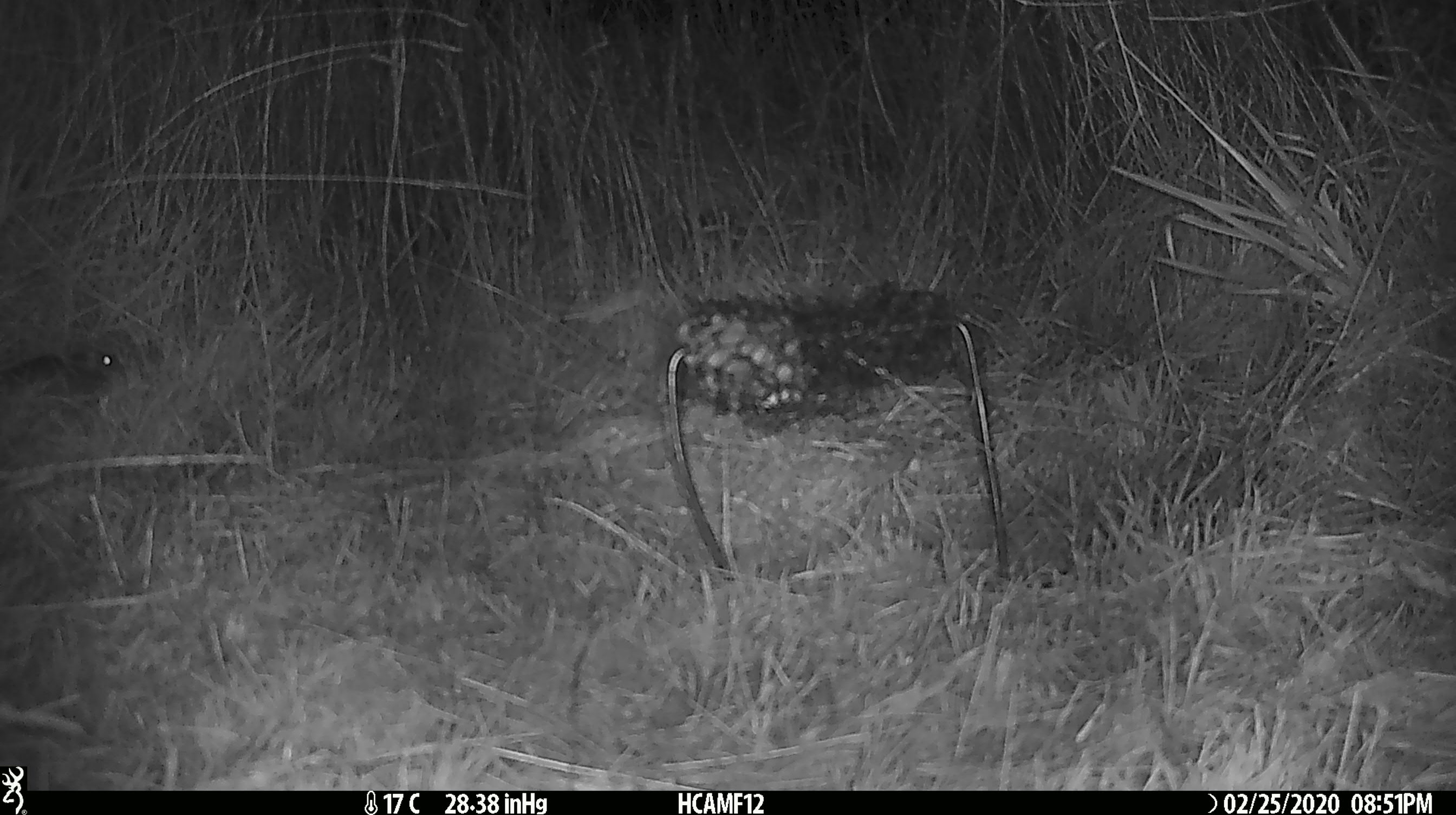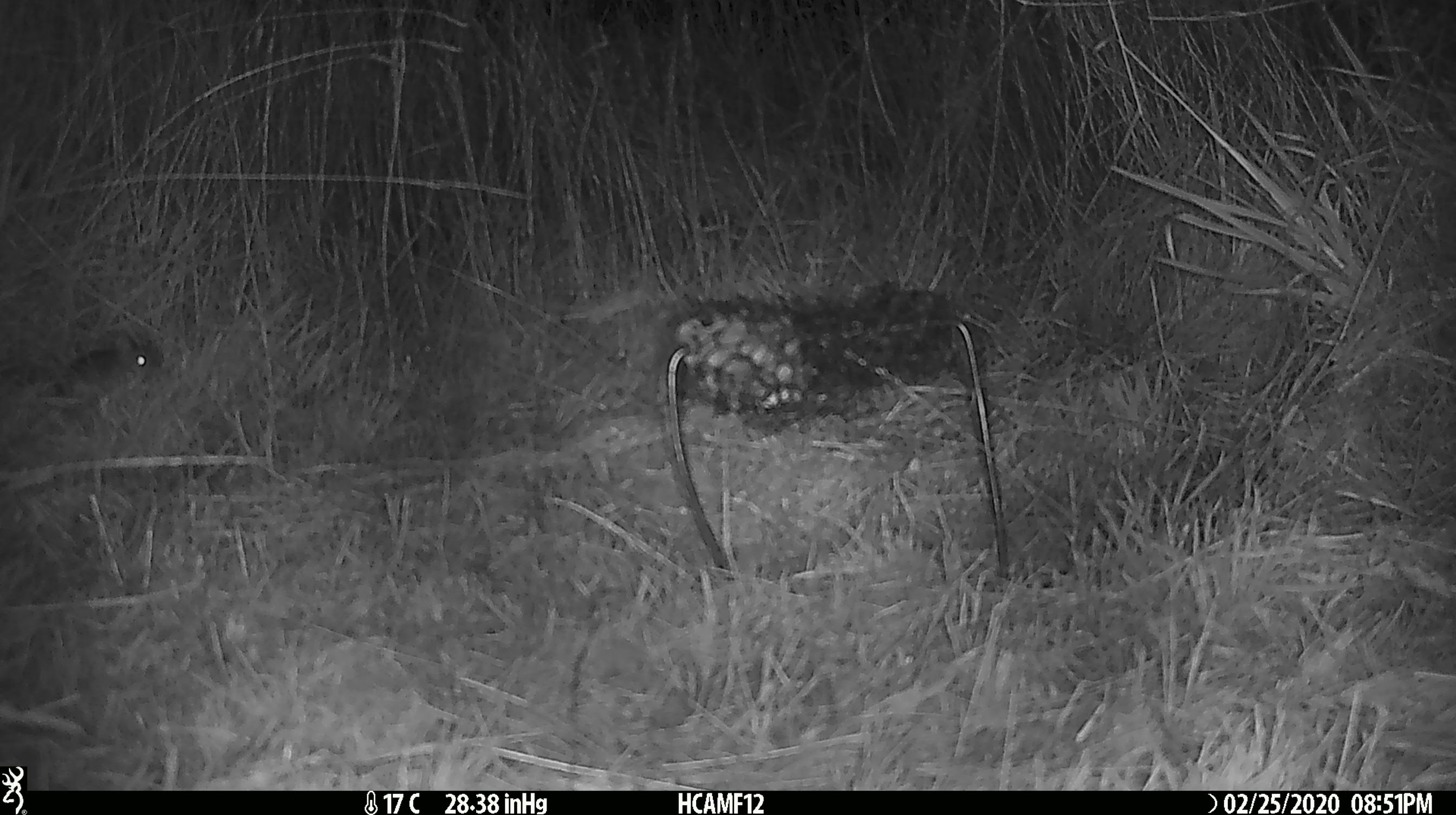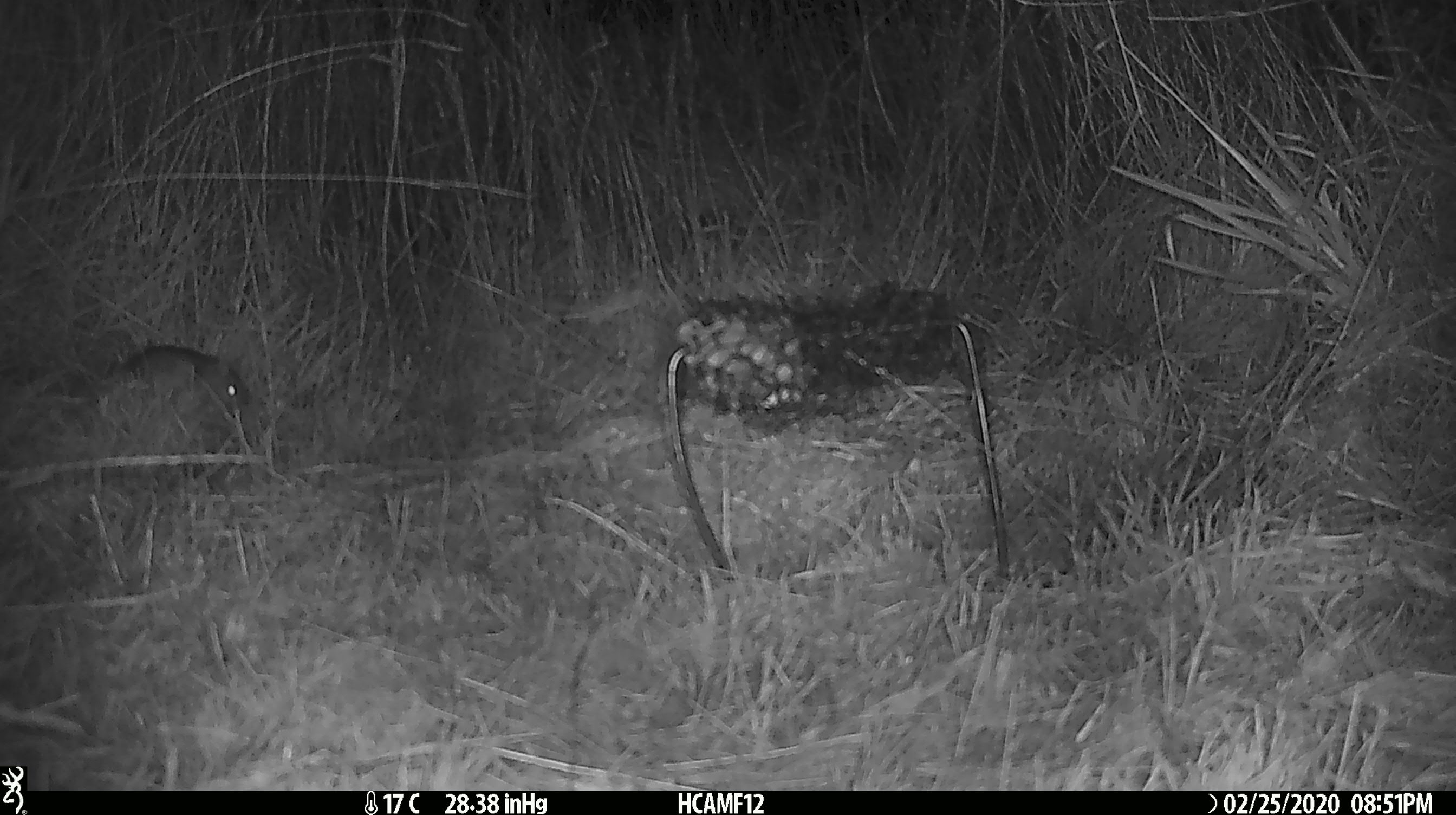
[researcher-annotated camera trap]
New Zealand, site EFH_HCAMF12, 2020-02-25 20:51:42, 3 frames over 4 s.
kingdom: Animalia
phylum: Chordata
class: Mammalia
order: Rodentia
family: Muridae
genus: Mus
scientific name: Mus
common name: mouse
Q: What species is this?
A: Mouse (Mus).